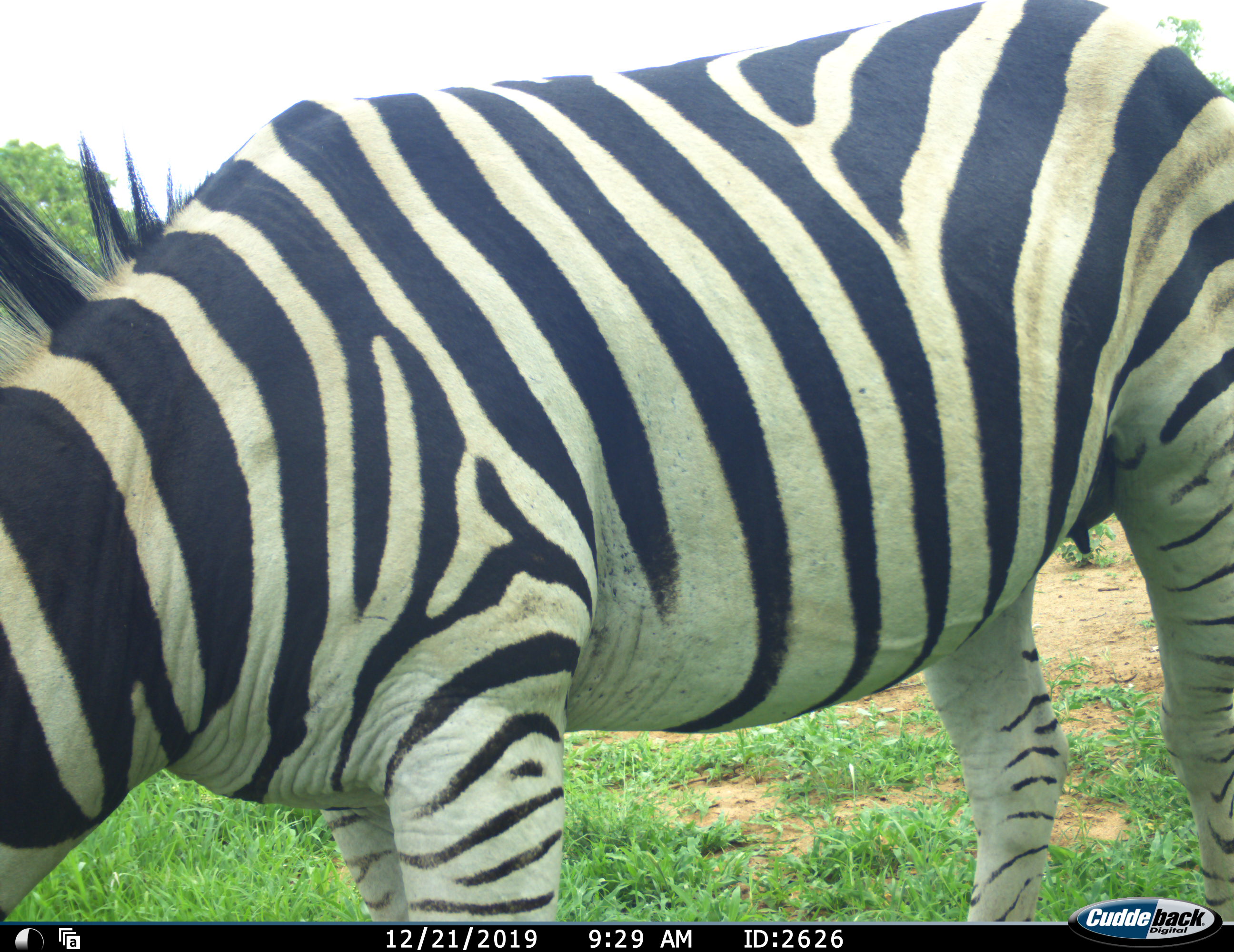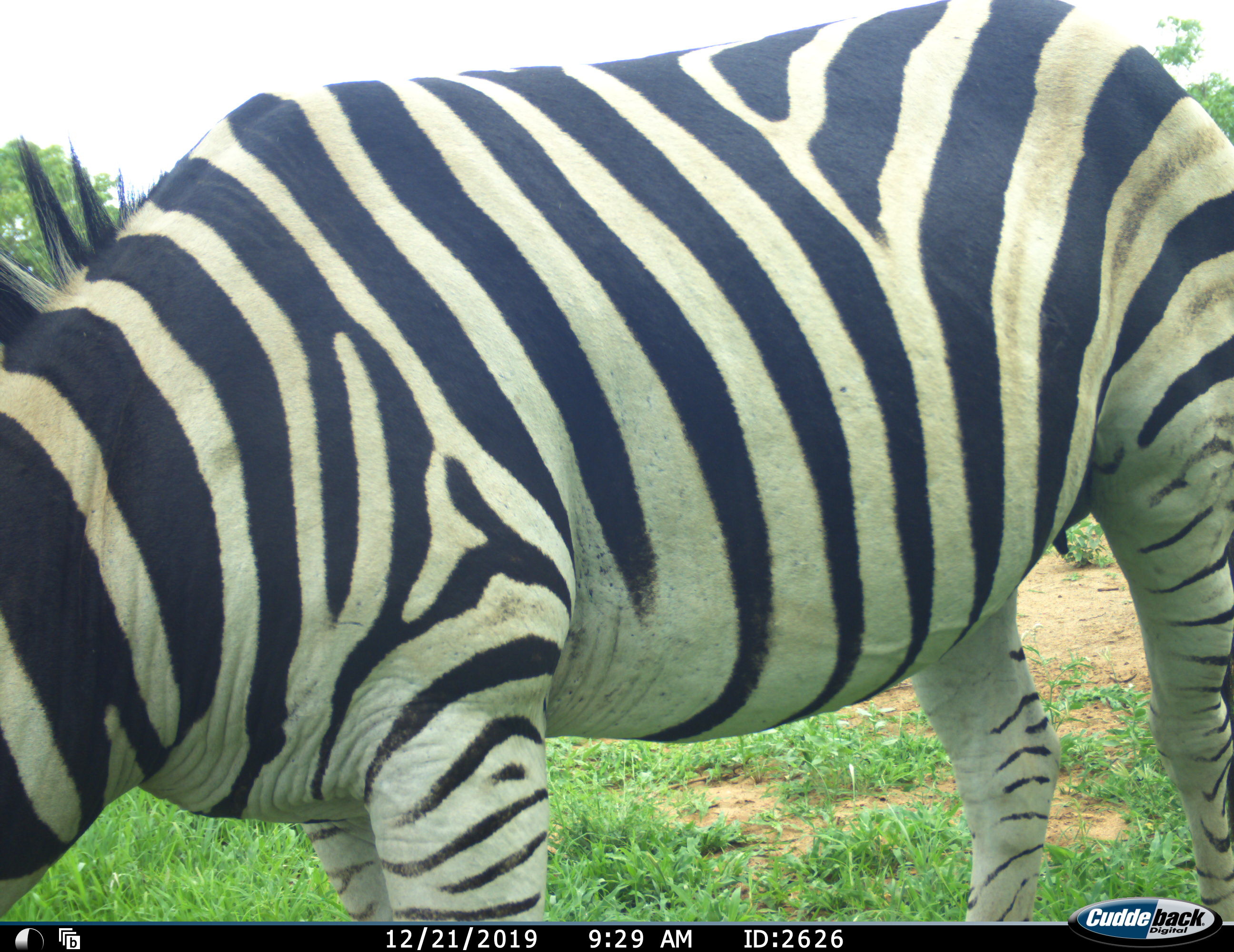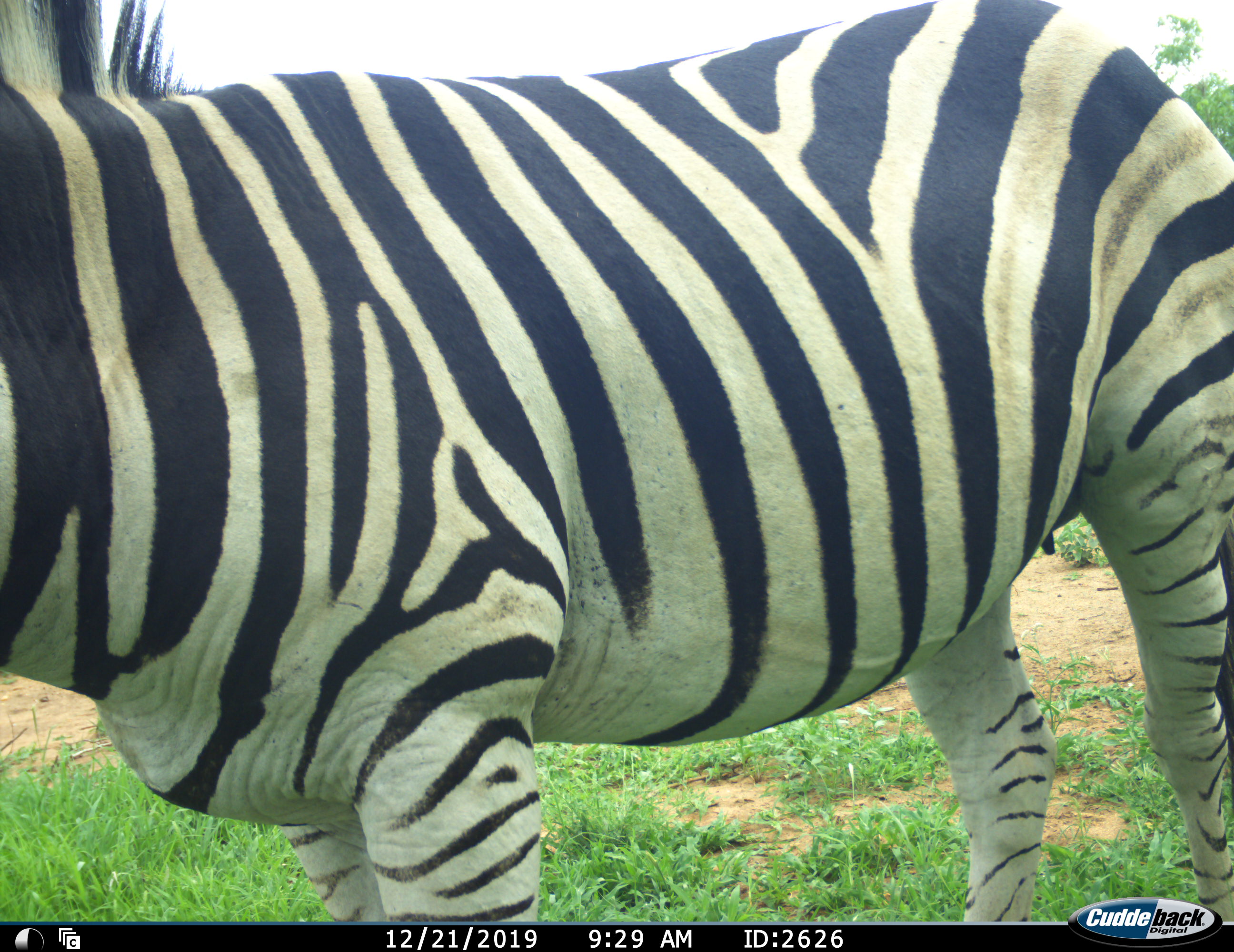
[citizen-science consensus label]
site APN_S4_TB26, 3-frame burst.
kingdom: Animalia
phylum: Chordata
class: Mammalia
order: Perissodactyla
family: Equidae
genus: Equus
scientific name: Equus quagga burchellii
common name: burchell's zebra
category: zebraburchells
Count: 1.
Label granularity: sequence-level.